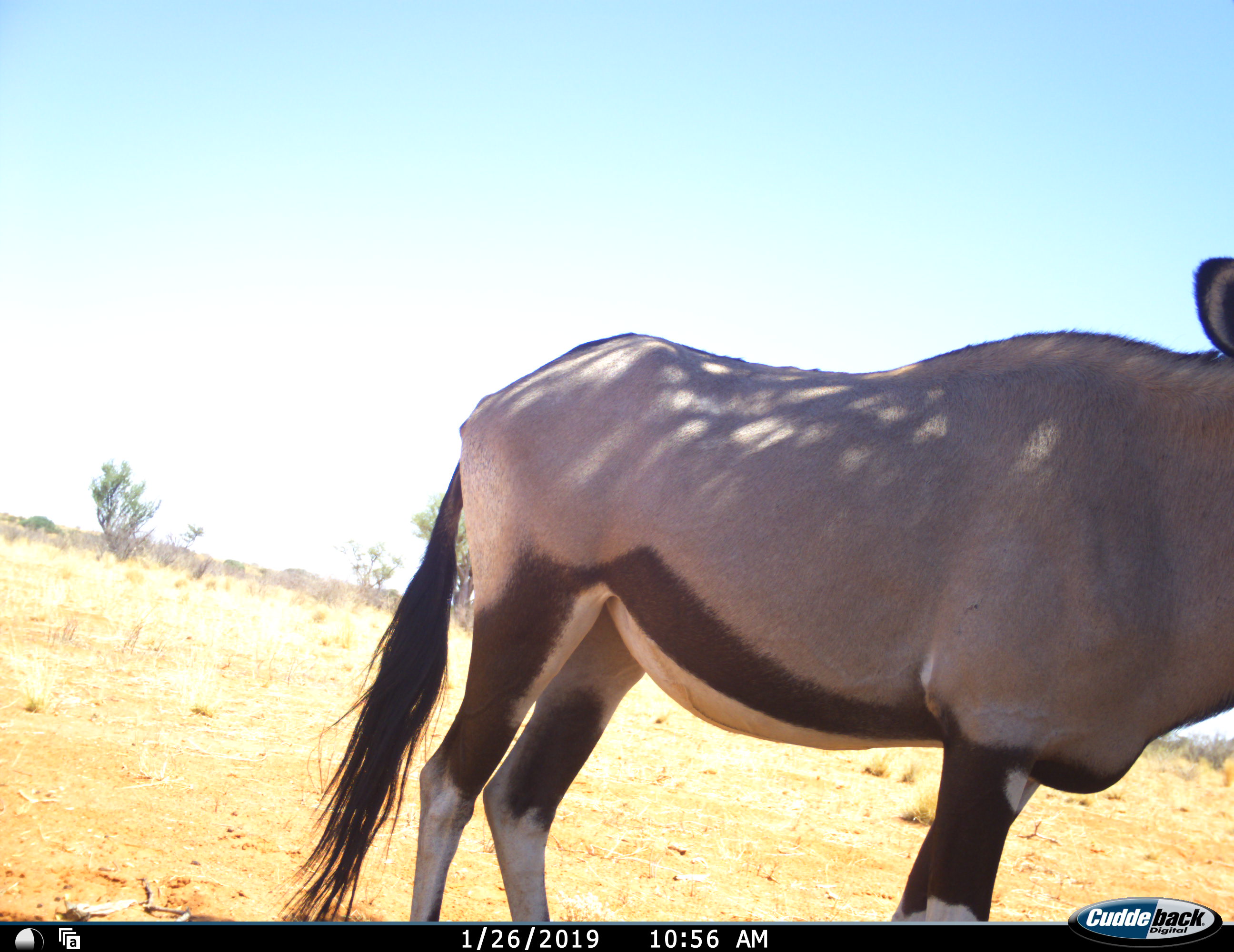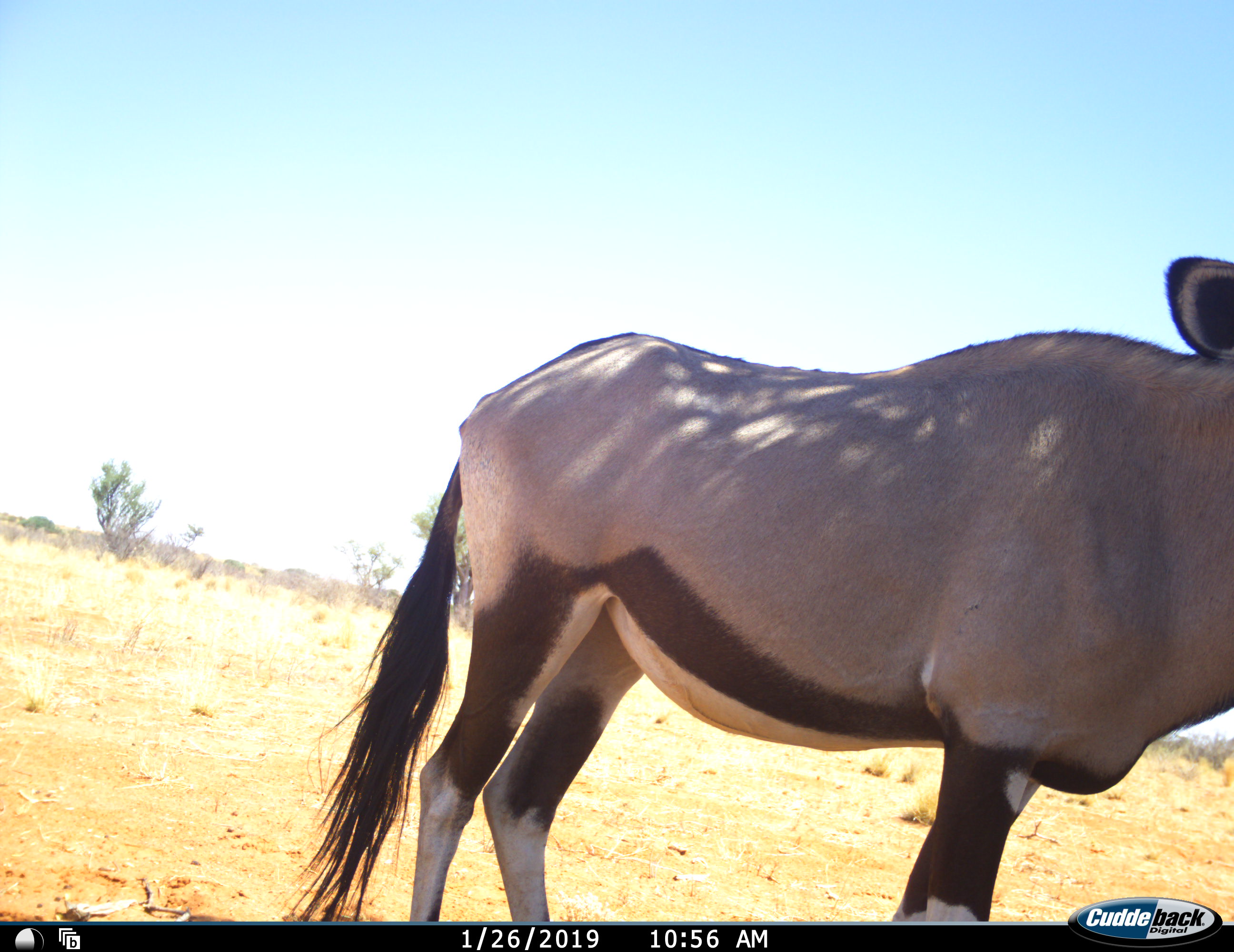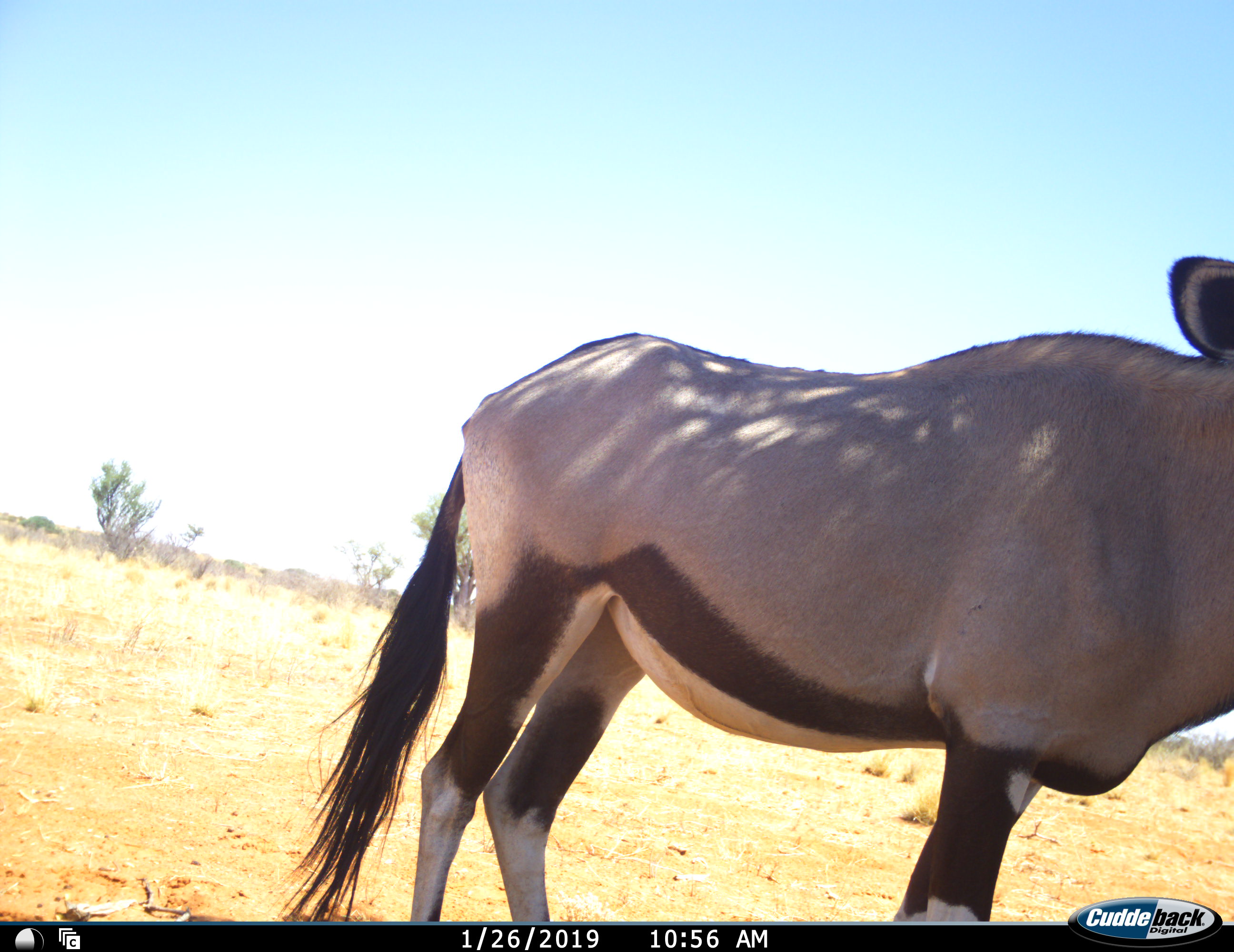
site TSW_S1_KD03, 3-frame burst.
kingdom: Animalia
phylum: Chordata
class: Mammalia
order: Artiodactyla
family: Bovidae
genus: Oryx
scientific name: Oryx gazella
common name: gemsbok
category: oryx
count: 1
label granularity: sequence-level